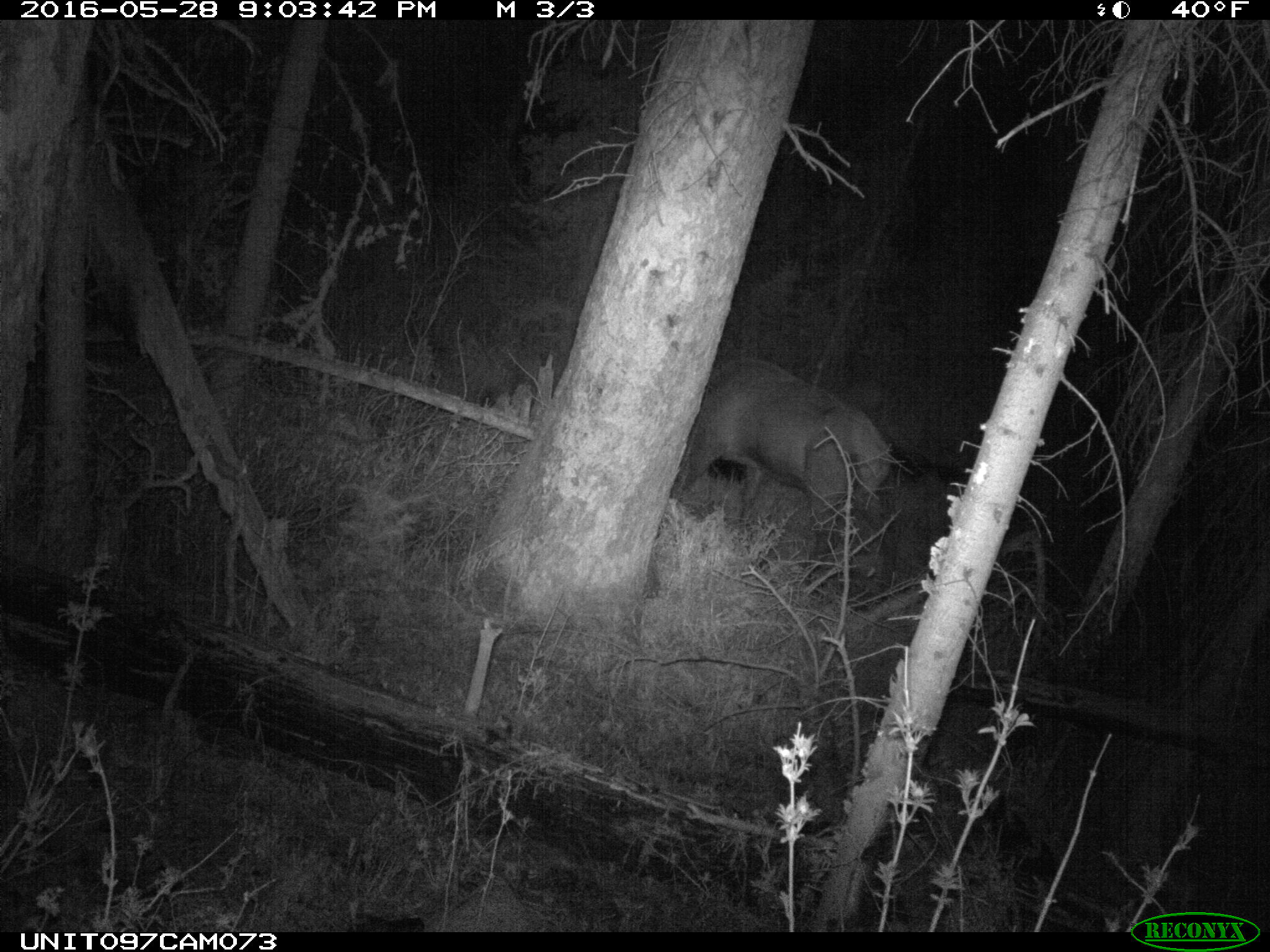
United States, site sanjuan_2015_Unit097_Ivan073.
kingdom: Animalia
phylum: Chordata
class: Mammalia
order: Artiodactyla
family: Cervidae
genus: Cervus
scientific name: Cervus elaphus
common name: red deer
Cervus elaphus (red deer).